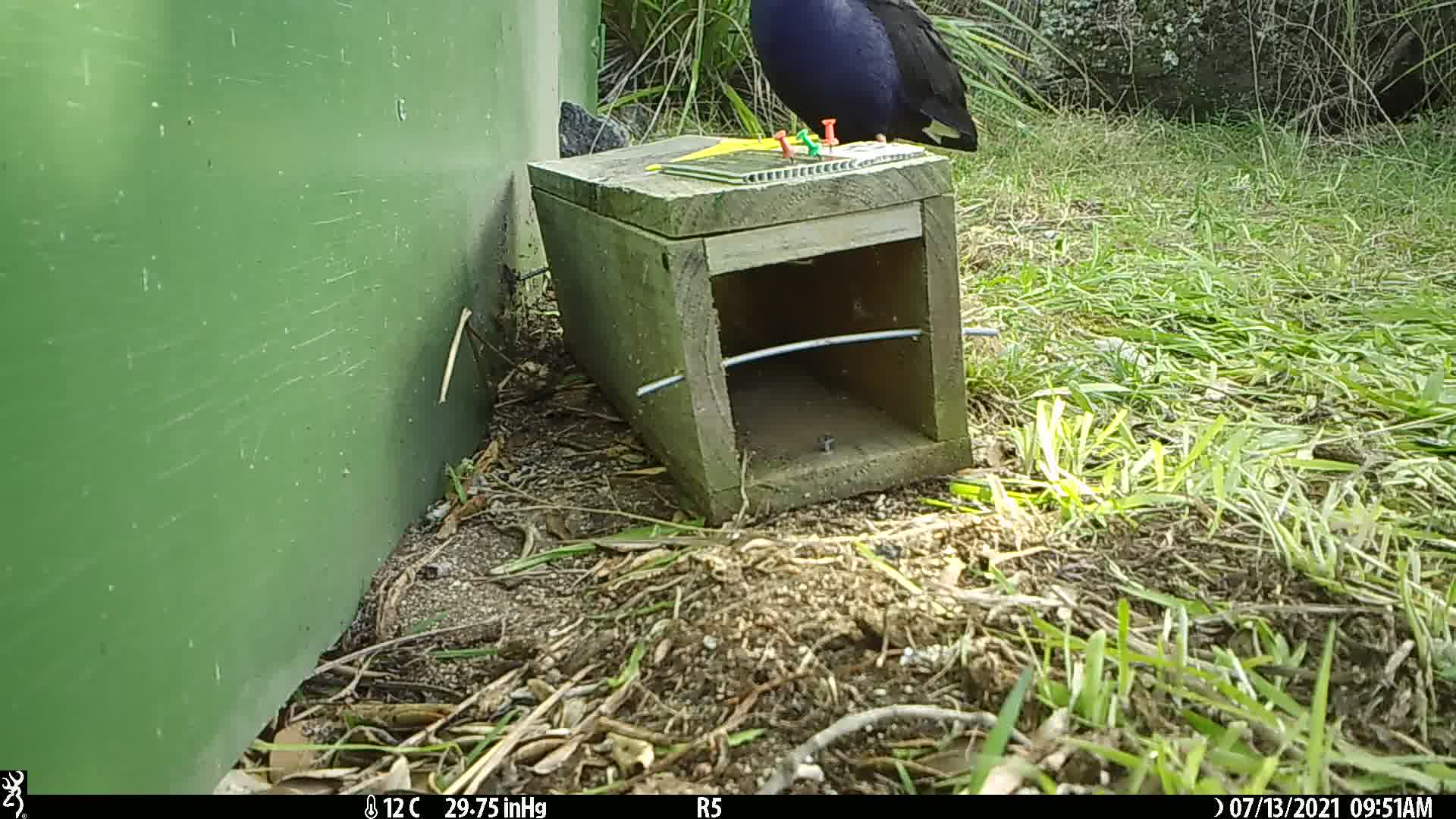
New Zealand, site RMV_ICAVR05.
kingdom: Animalia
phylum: Chordata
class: Aves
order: Gruiformes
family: Rallidae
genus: Porphyrio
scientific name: Porphyrio melanotus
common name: australasian swamphen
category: pukeko